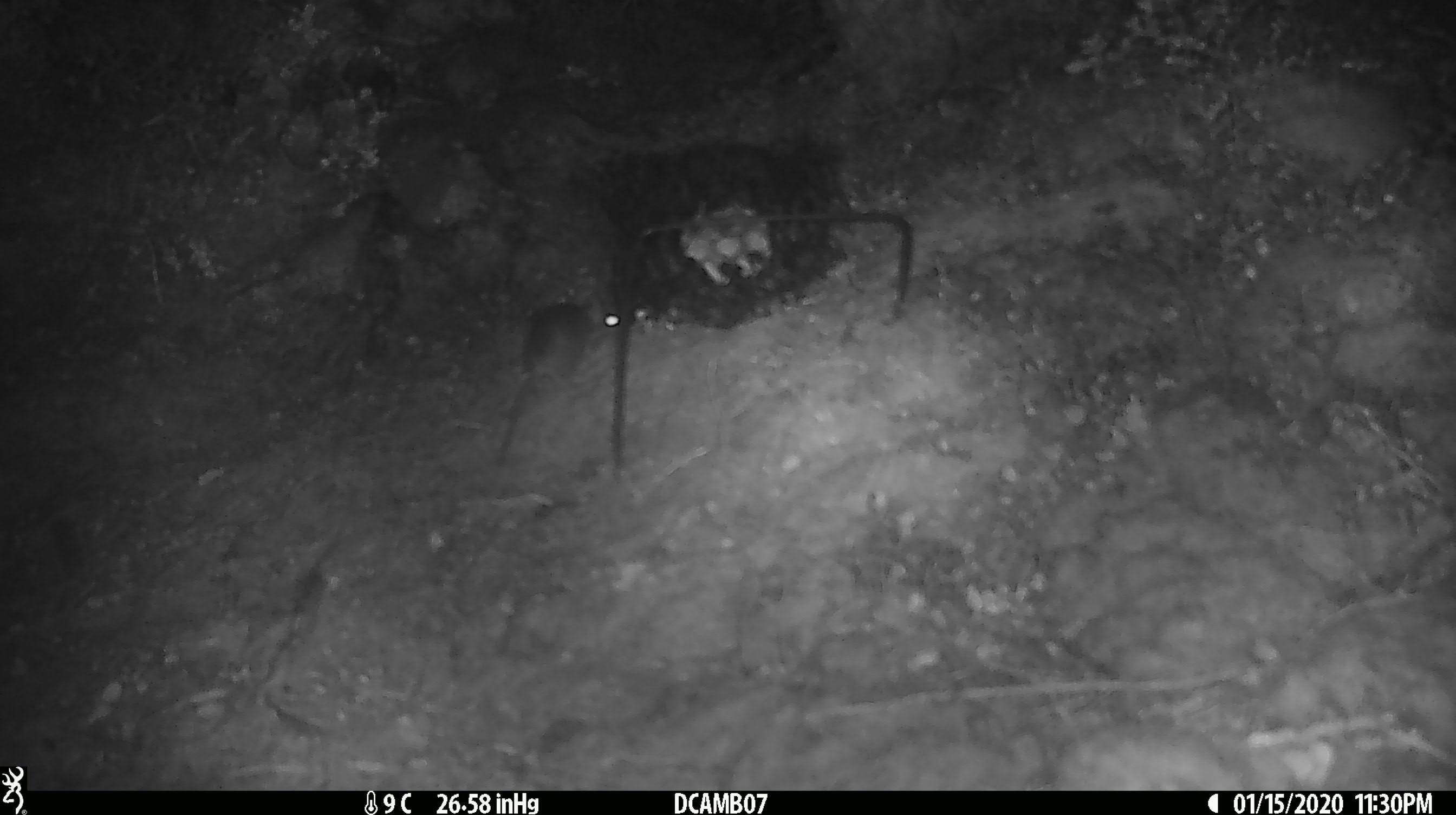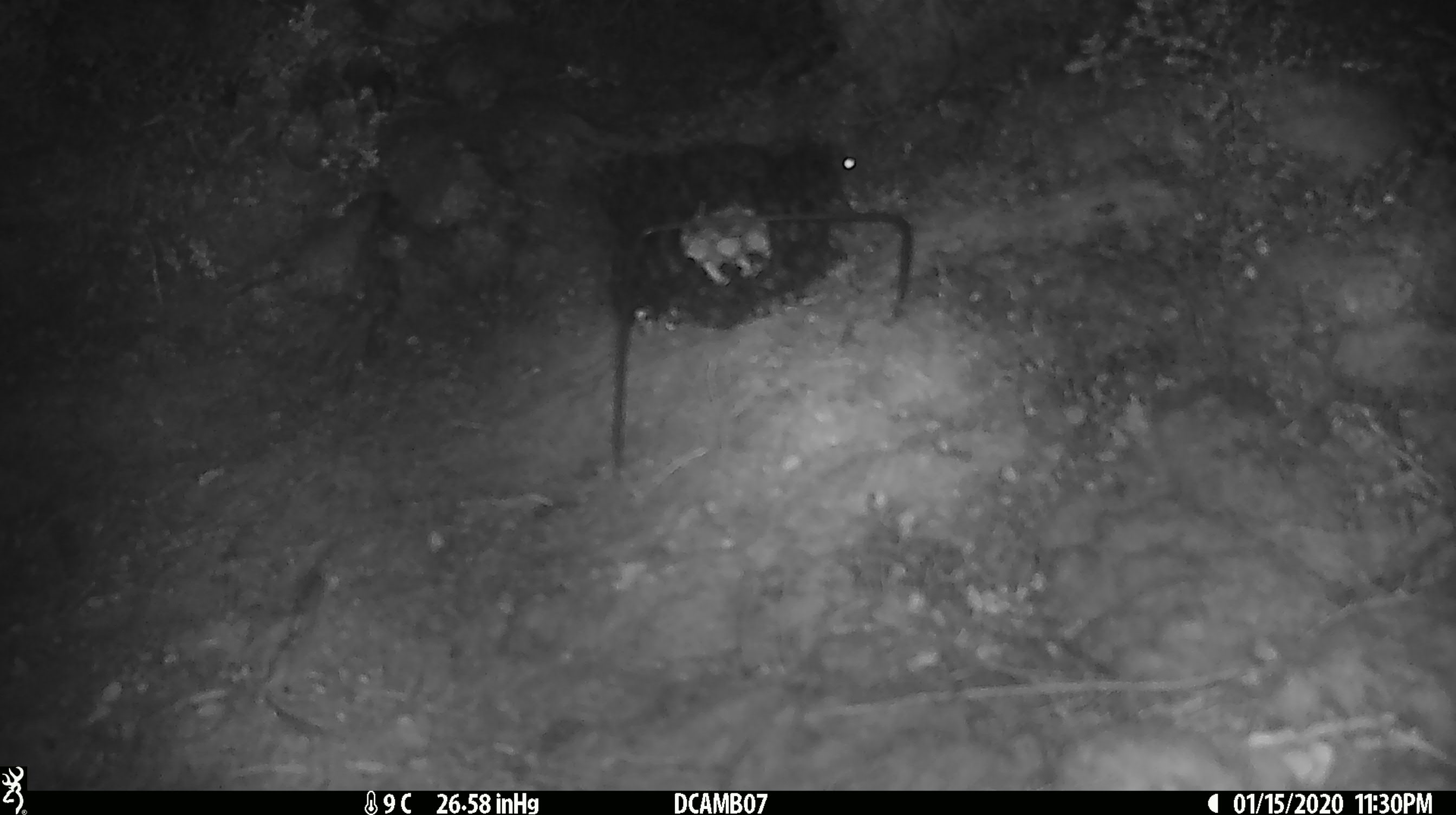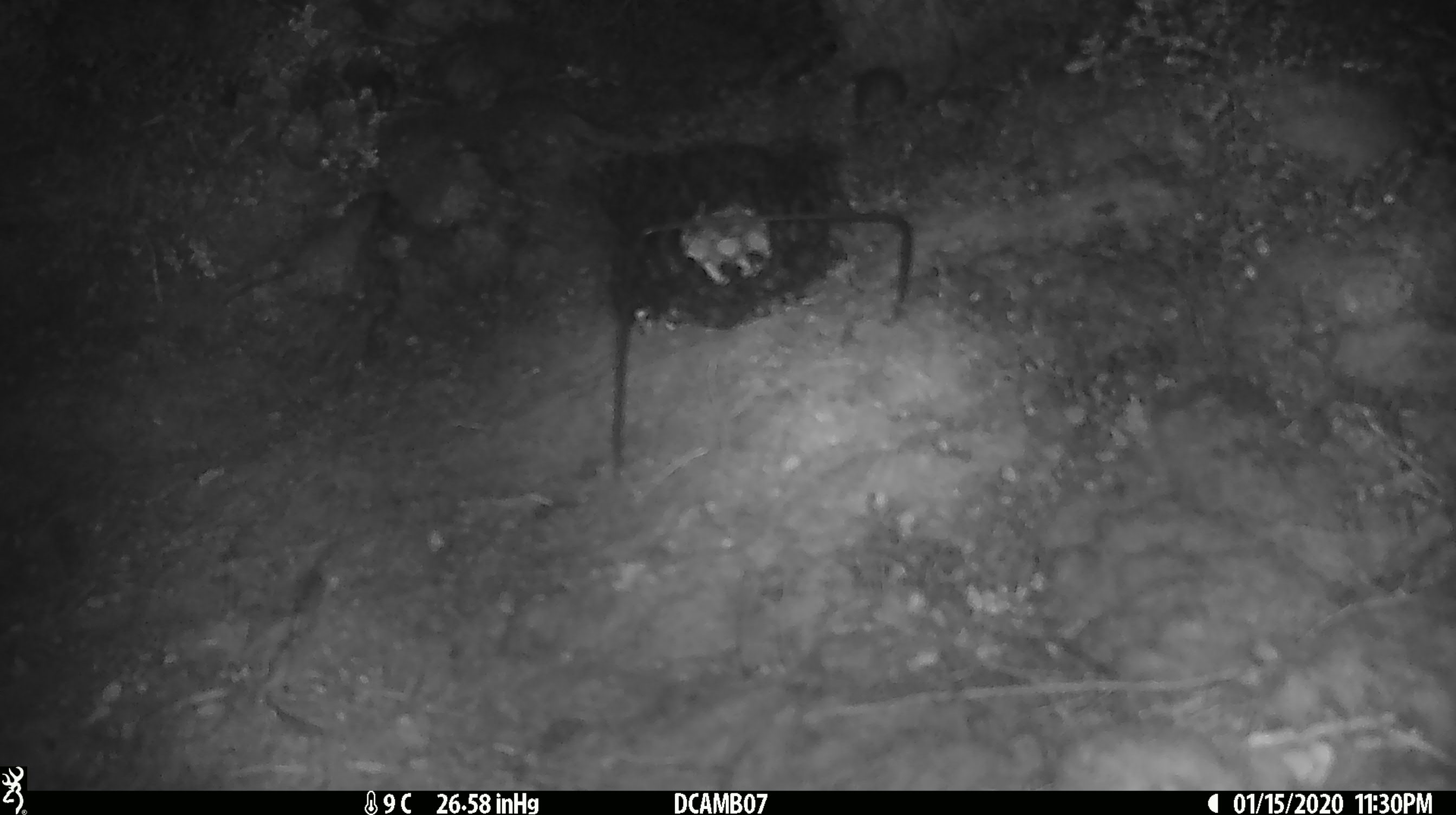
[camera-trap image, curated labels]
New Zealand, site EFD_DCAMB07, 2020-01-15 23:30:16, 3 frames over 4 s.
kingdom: Animalia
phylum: Chordata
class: Mammalia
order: Rodentia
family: Muridae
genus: Mus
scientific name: Mus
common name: mouse